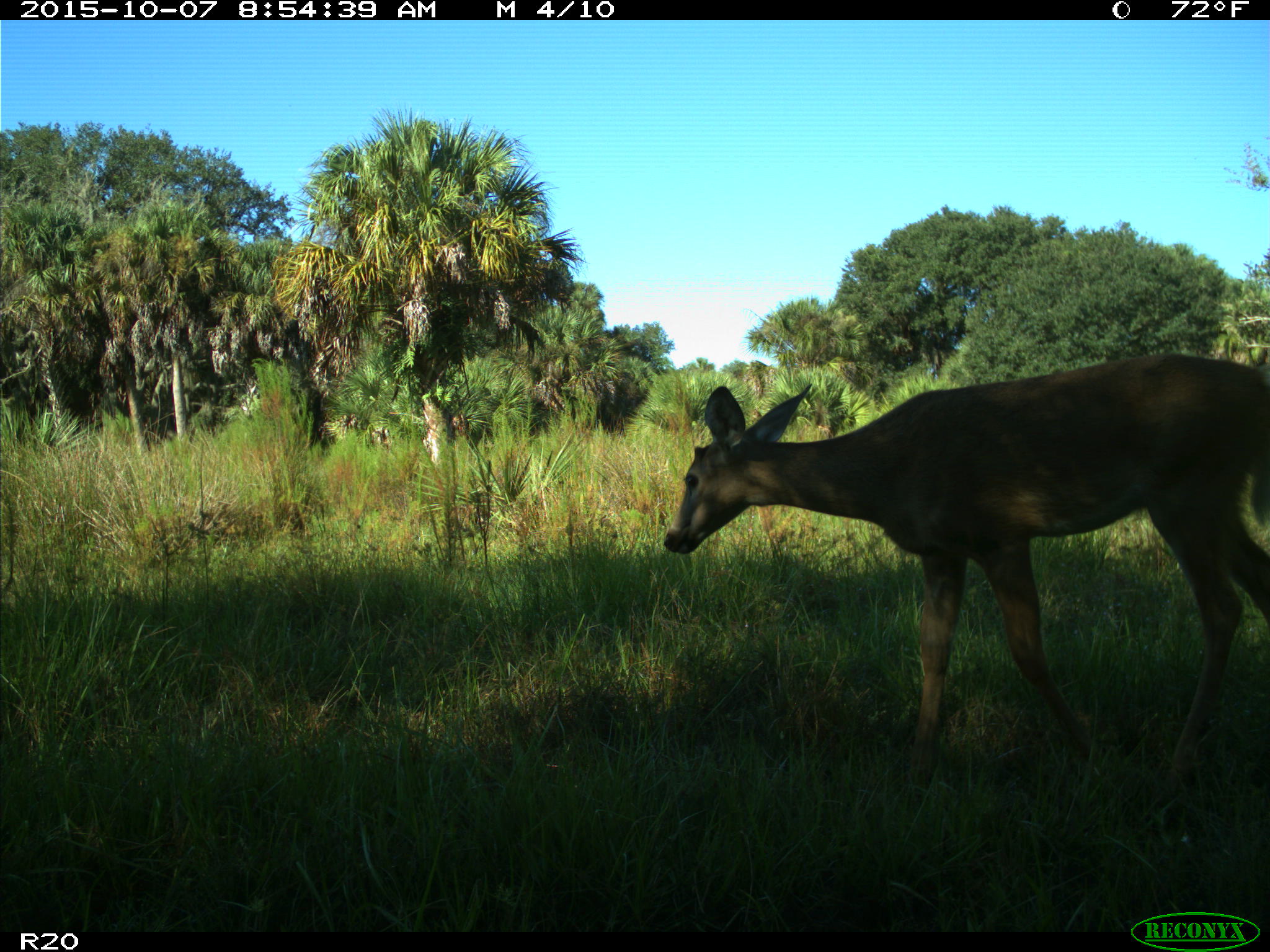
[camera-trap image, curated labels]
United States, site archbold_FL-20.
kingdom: Animalia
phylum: Chordata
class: Mammalia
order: Artiodactyla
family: Cervidae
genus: Odocoileus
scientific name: Odocoileus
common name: deer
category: unidentified deer